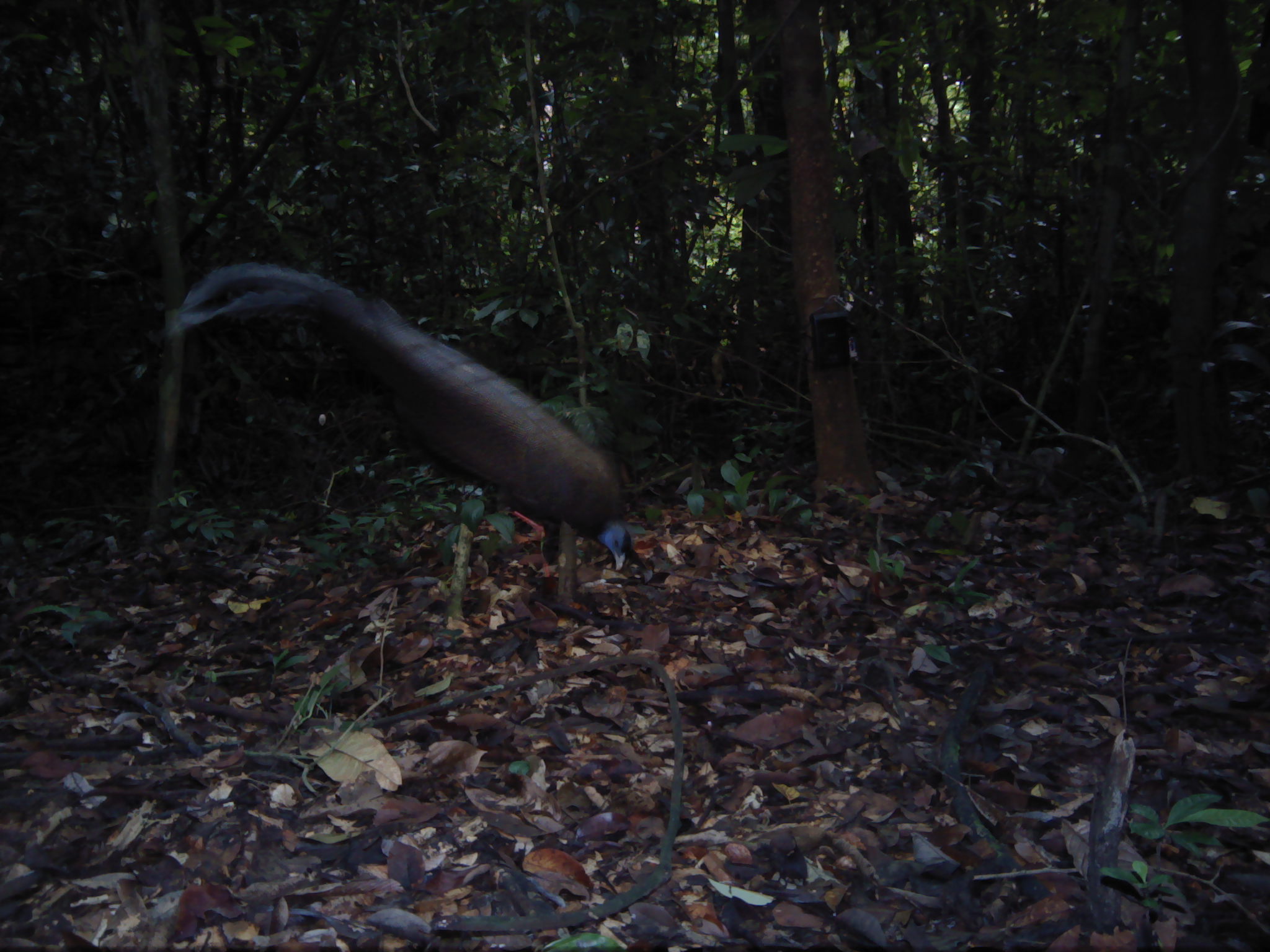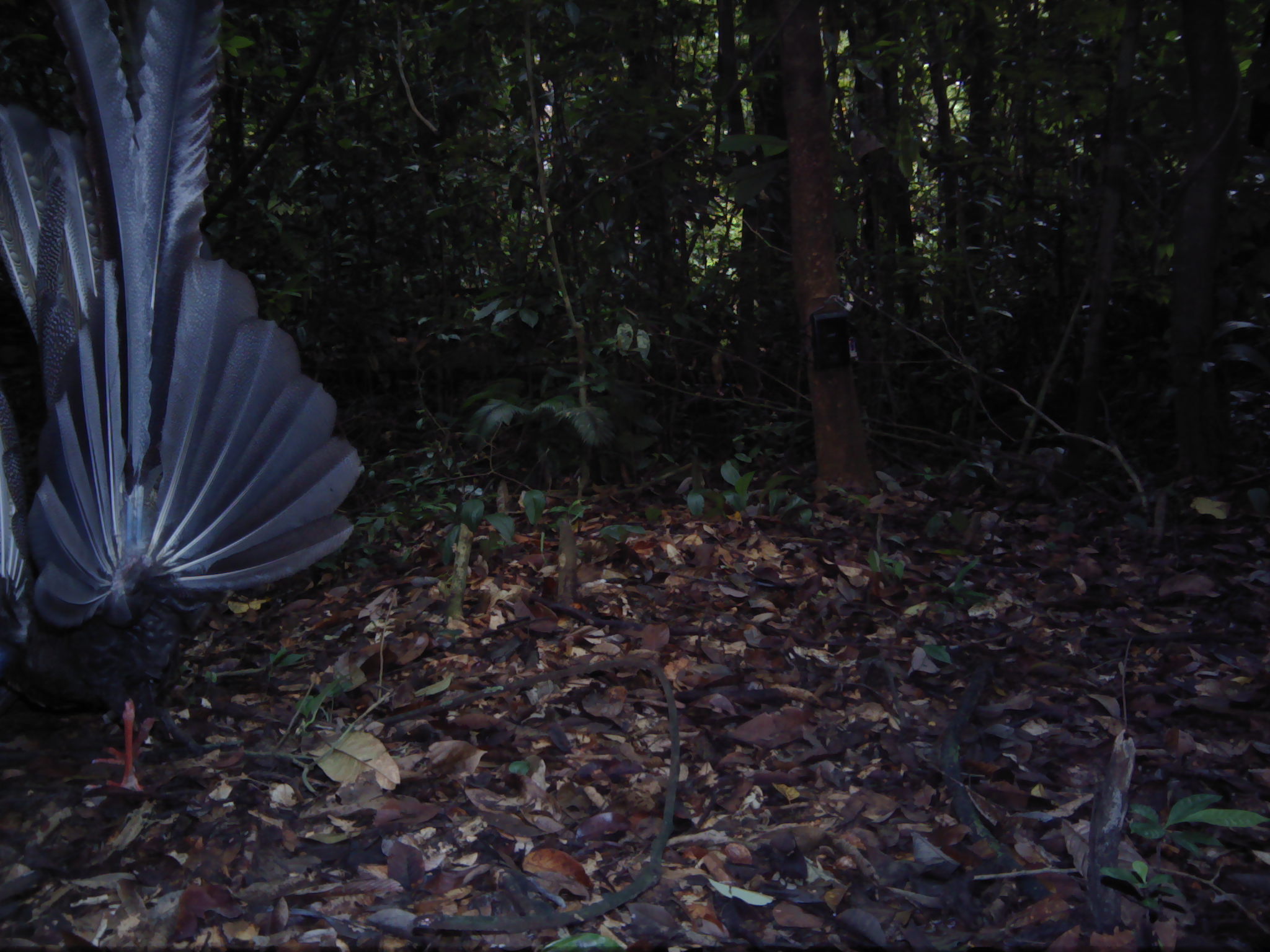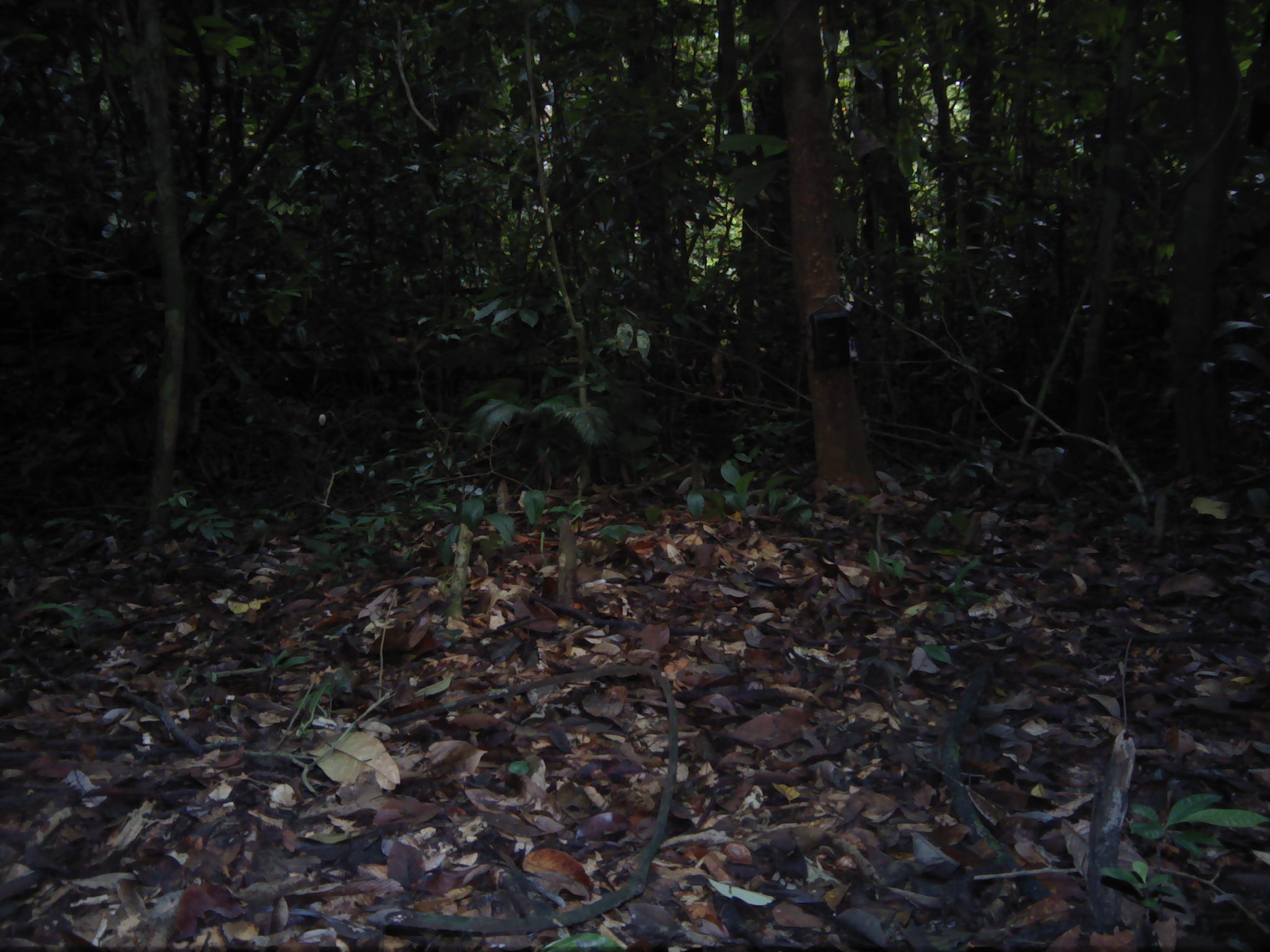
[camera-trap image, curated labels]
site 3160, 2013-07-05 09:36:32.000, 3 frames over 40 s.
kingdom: Animalia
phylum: Chordata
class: Aves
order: Galliformes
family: Phasianidae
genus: Argusianus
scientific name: Argusianus argus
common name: great argus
Argusianus argus (great argus), count 1.